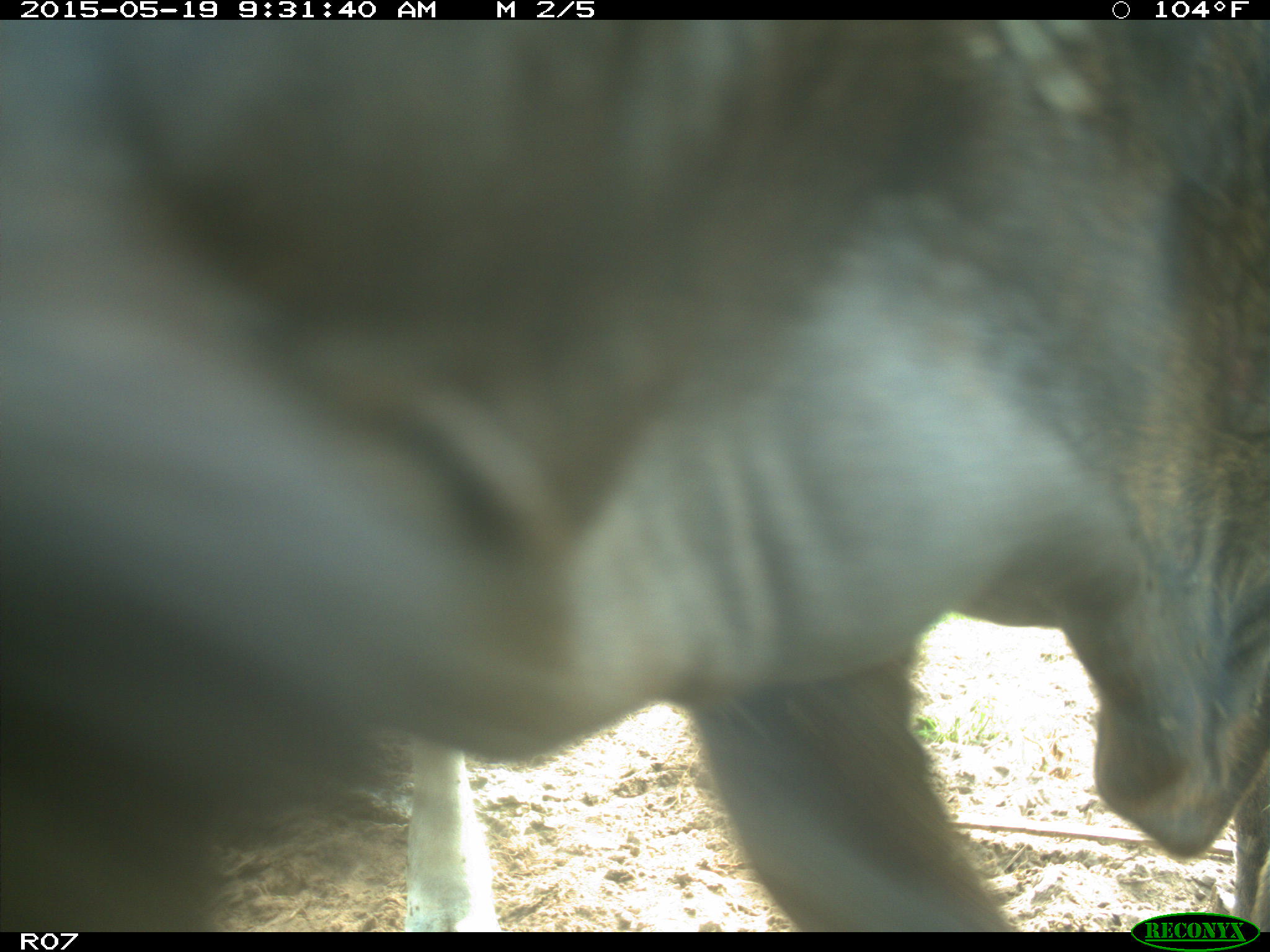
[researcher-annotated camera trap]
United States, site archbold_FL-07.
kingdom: Animalia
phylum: Chordata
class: Mammalia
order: Artiodactyla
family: Bovidae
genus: Bos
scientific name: Bos taurus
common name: domestic cow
Bos taurus (domestic cow).